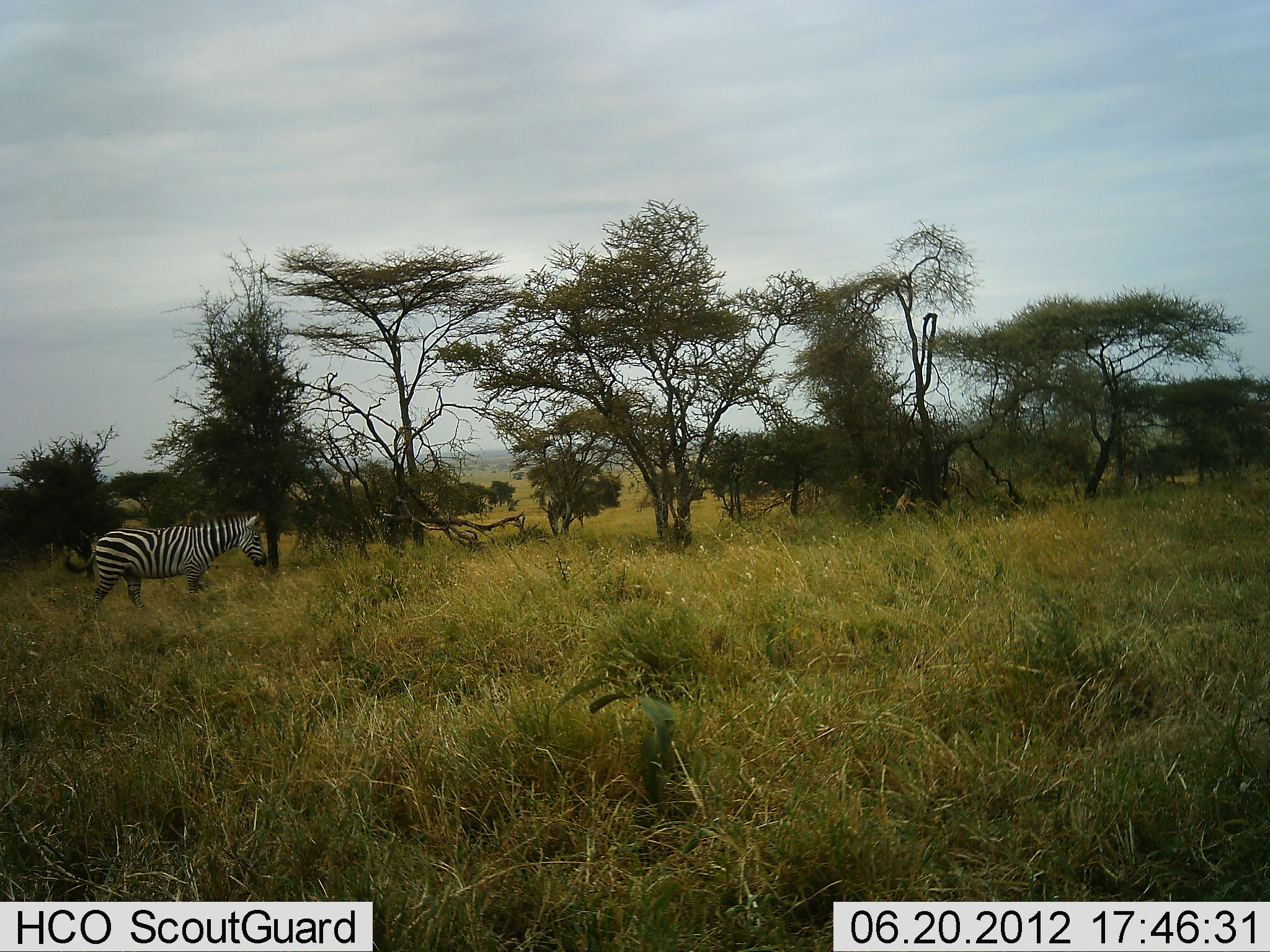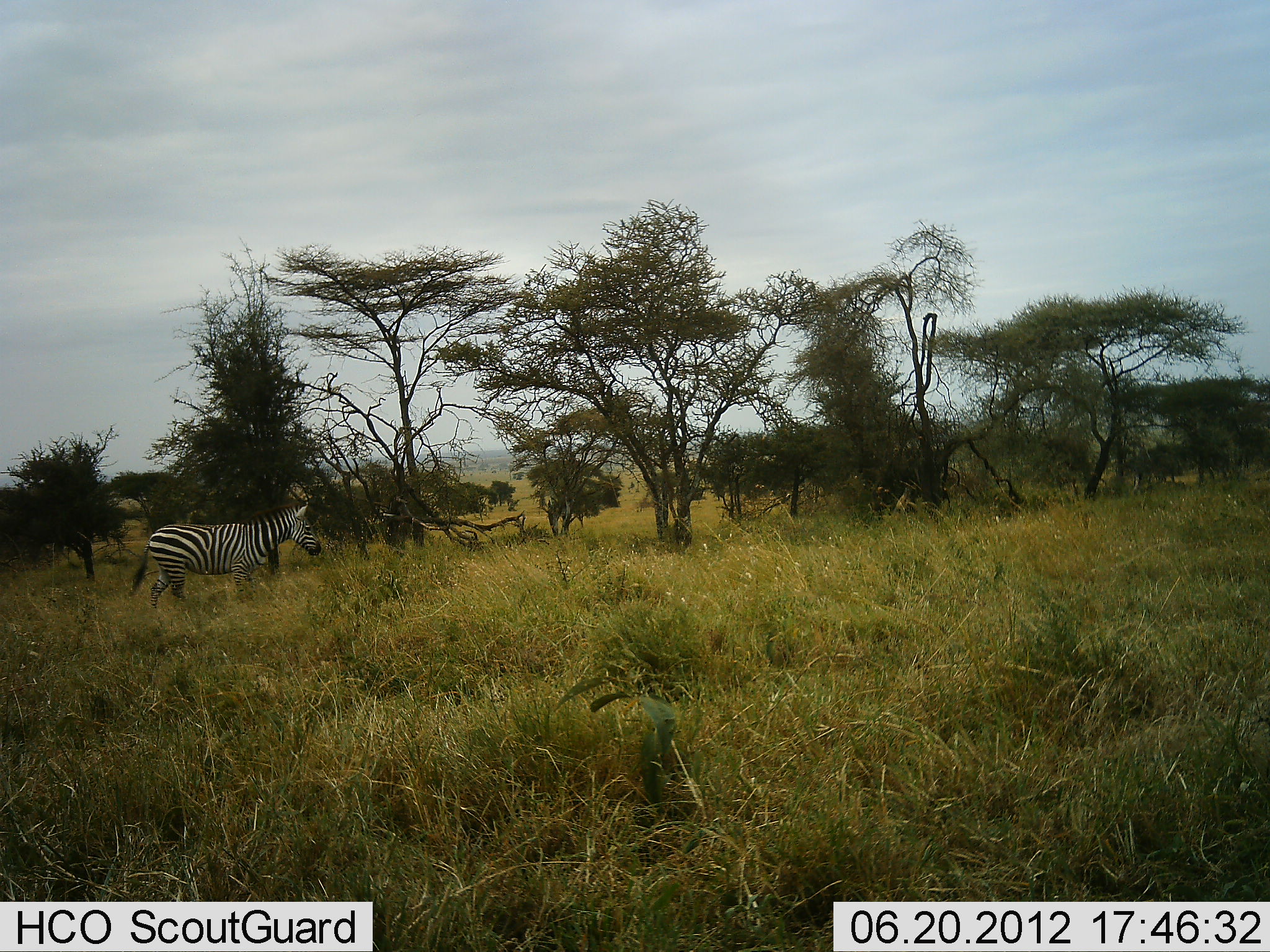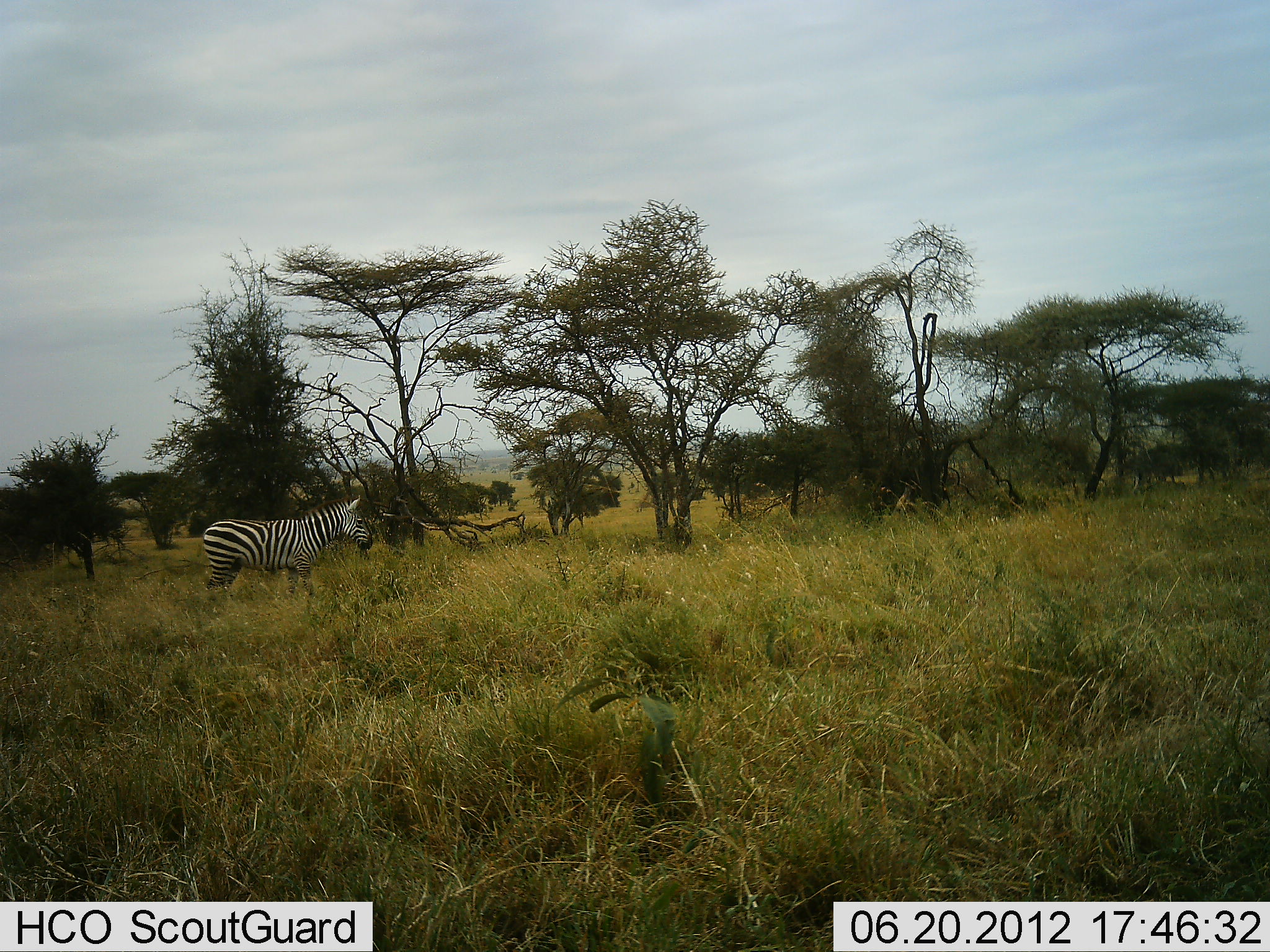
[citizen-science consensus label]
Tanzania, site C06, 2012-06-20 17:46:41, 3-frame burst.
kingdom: Animalia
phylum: Chordata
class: Mammalia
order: Perissodactyla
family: Equidae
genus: Equus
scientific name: Equus quagga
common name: plains zebra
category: zebra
Zebra (plains zebra) (Equus quagga), count 1. Behavior (volunteer vote fractions): standing 10%, resting 0%, moving 100%, interacting 0%. Young present (vote fraction): 0%. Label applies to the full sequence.